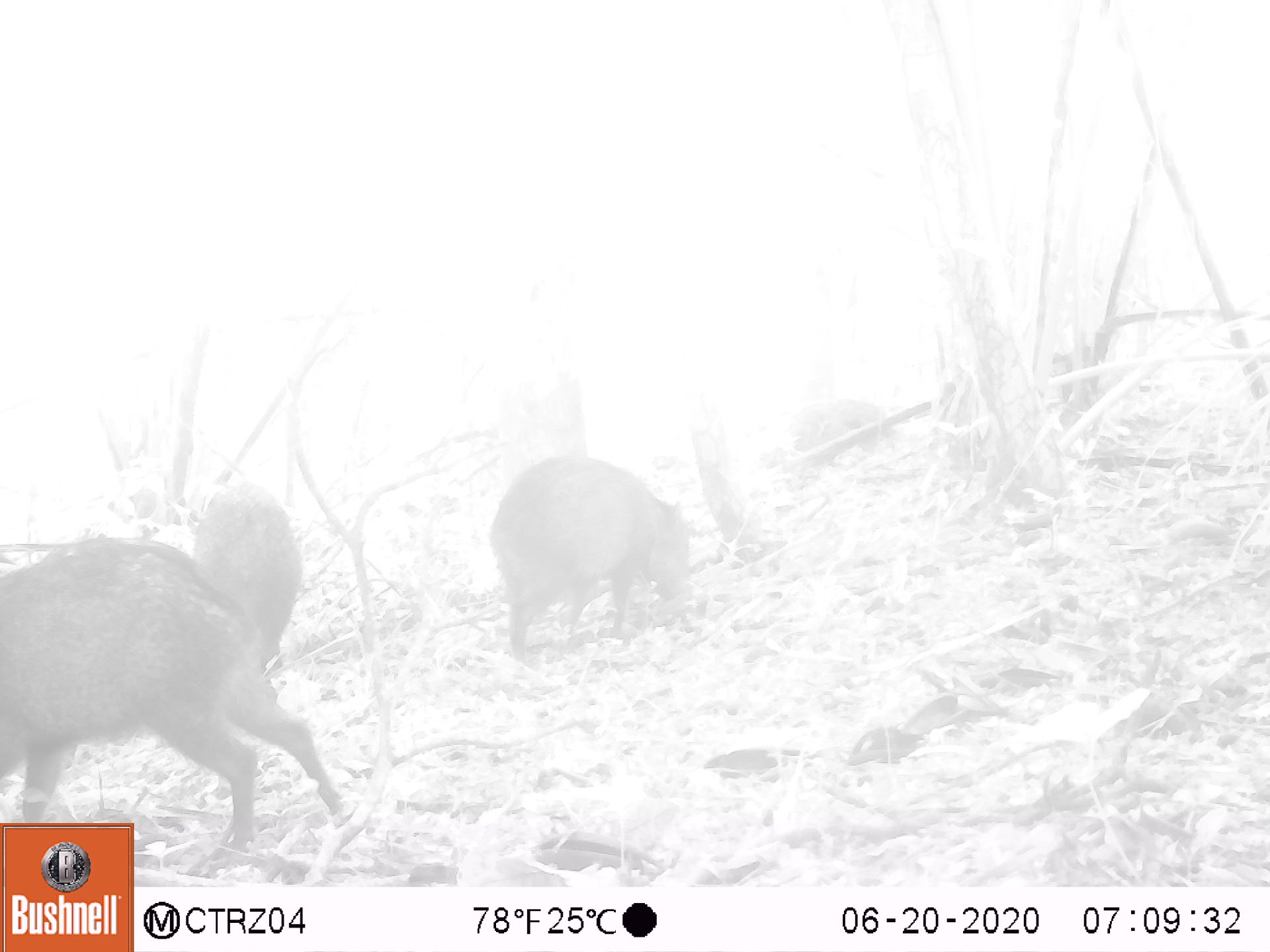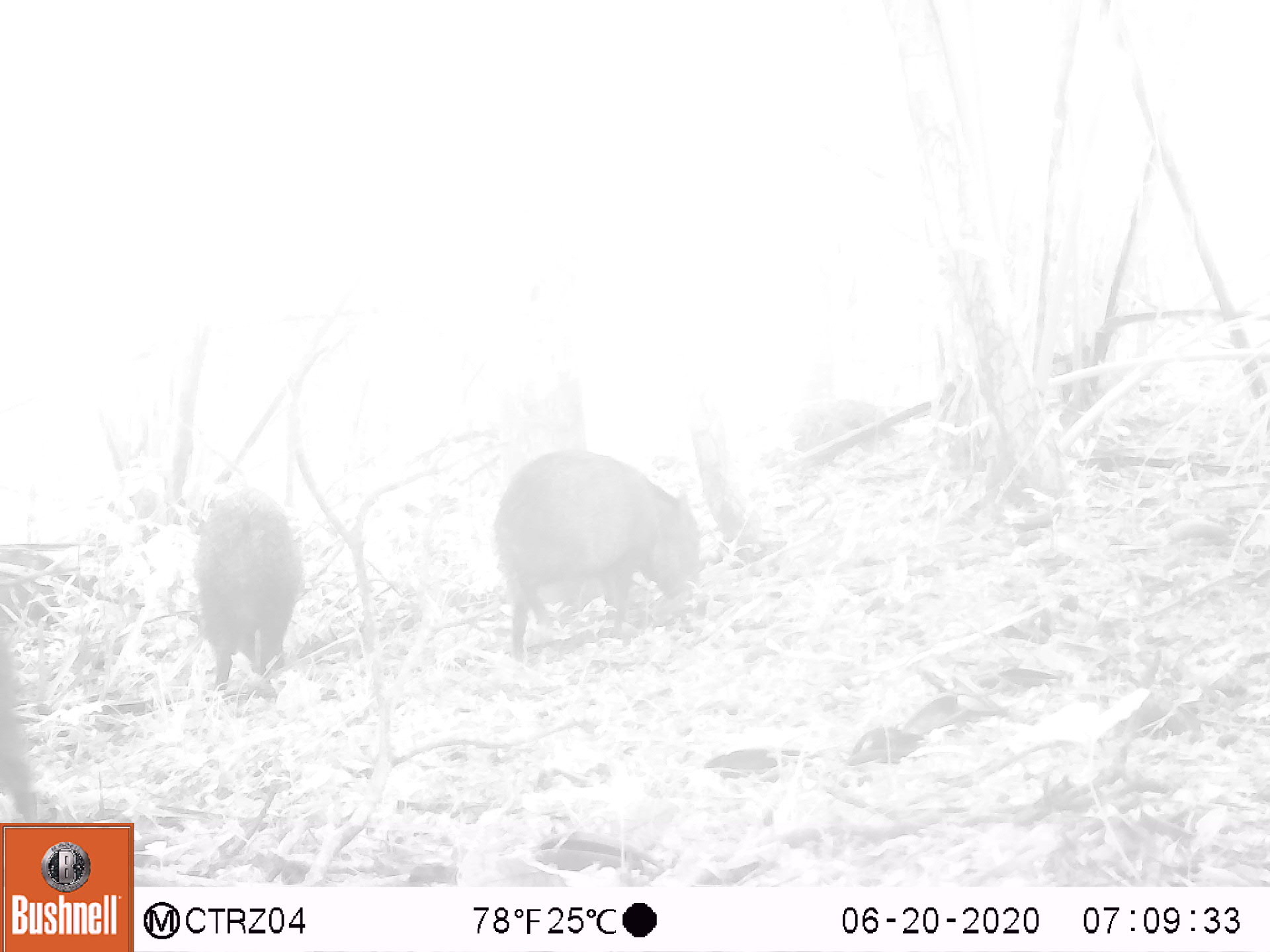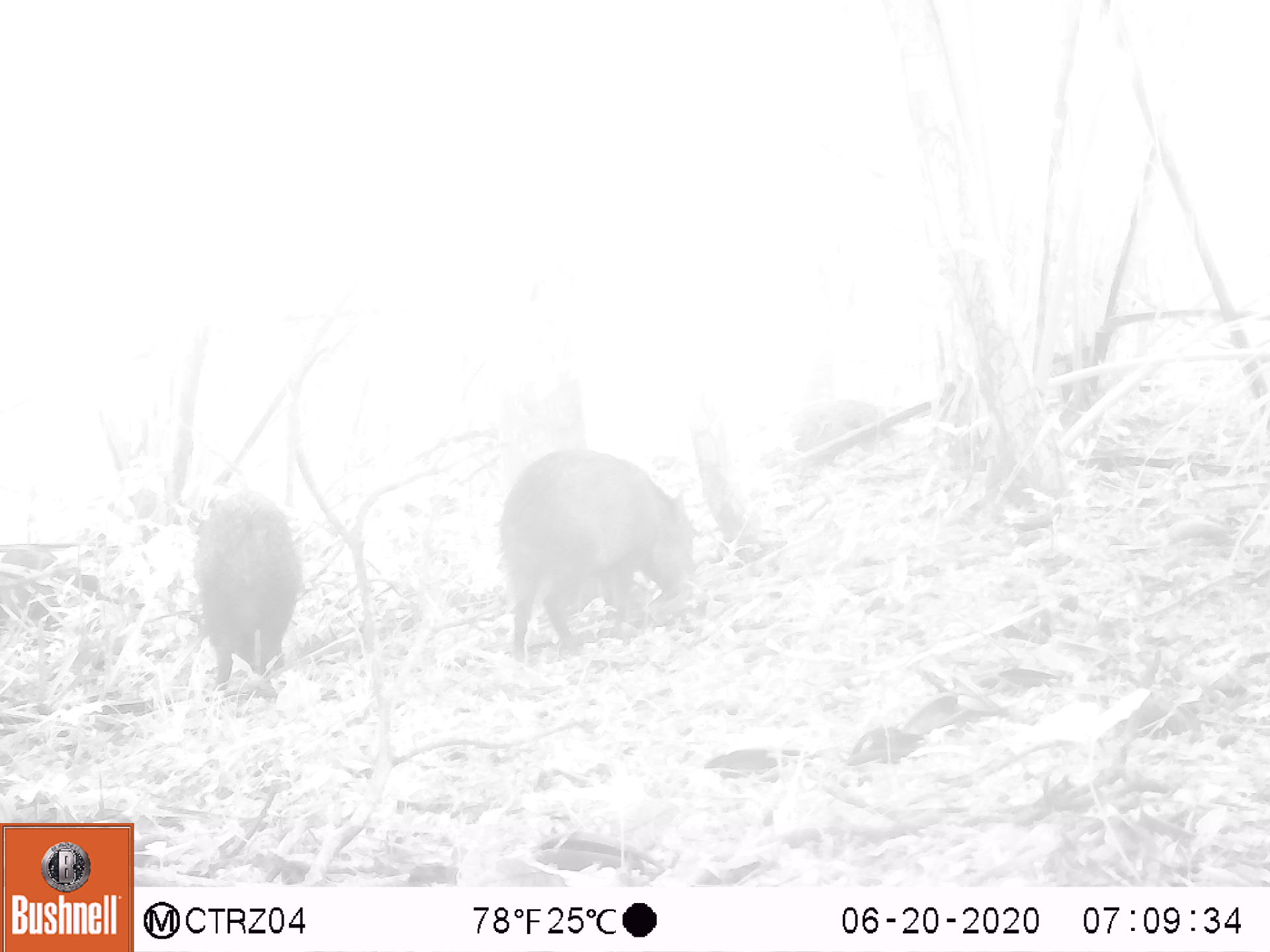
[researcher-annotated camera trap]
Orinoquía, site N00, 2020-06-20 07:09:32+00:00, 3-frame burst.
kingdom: Animalia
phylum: Chordata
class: Mammalia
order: Artiodactyla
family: Tayassuidae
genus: Pecari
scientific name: Pecari tajacu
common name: collared peccary